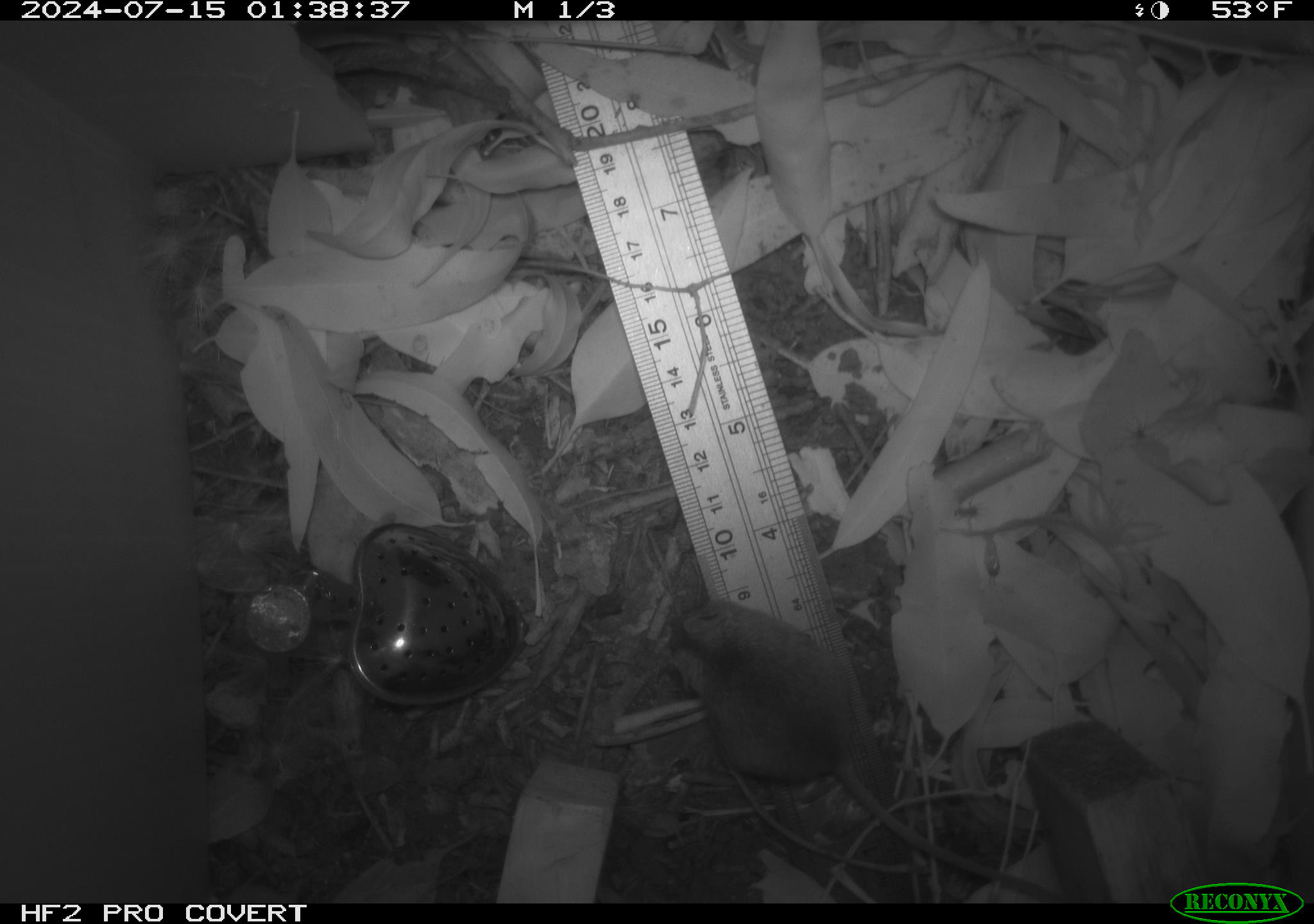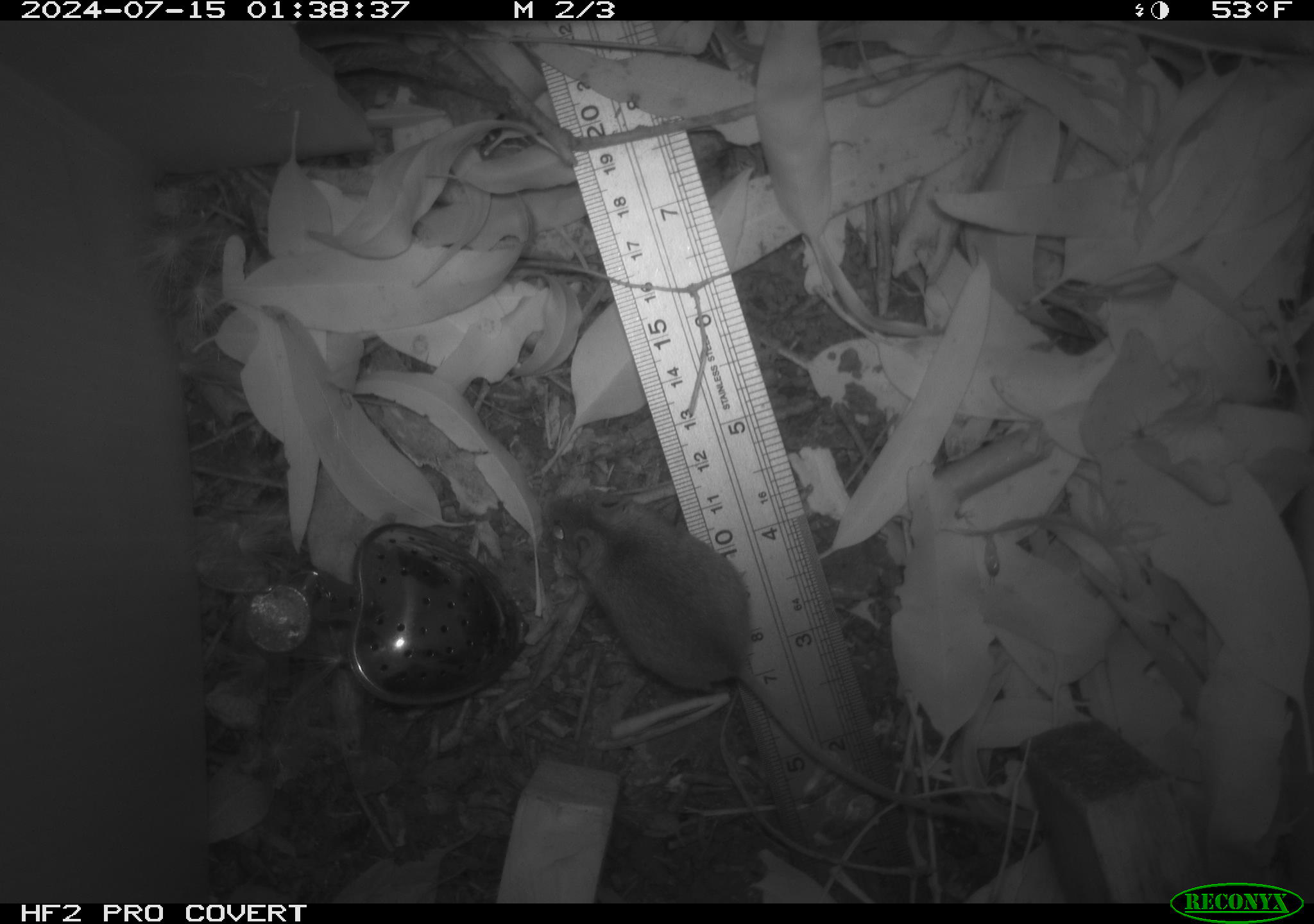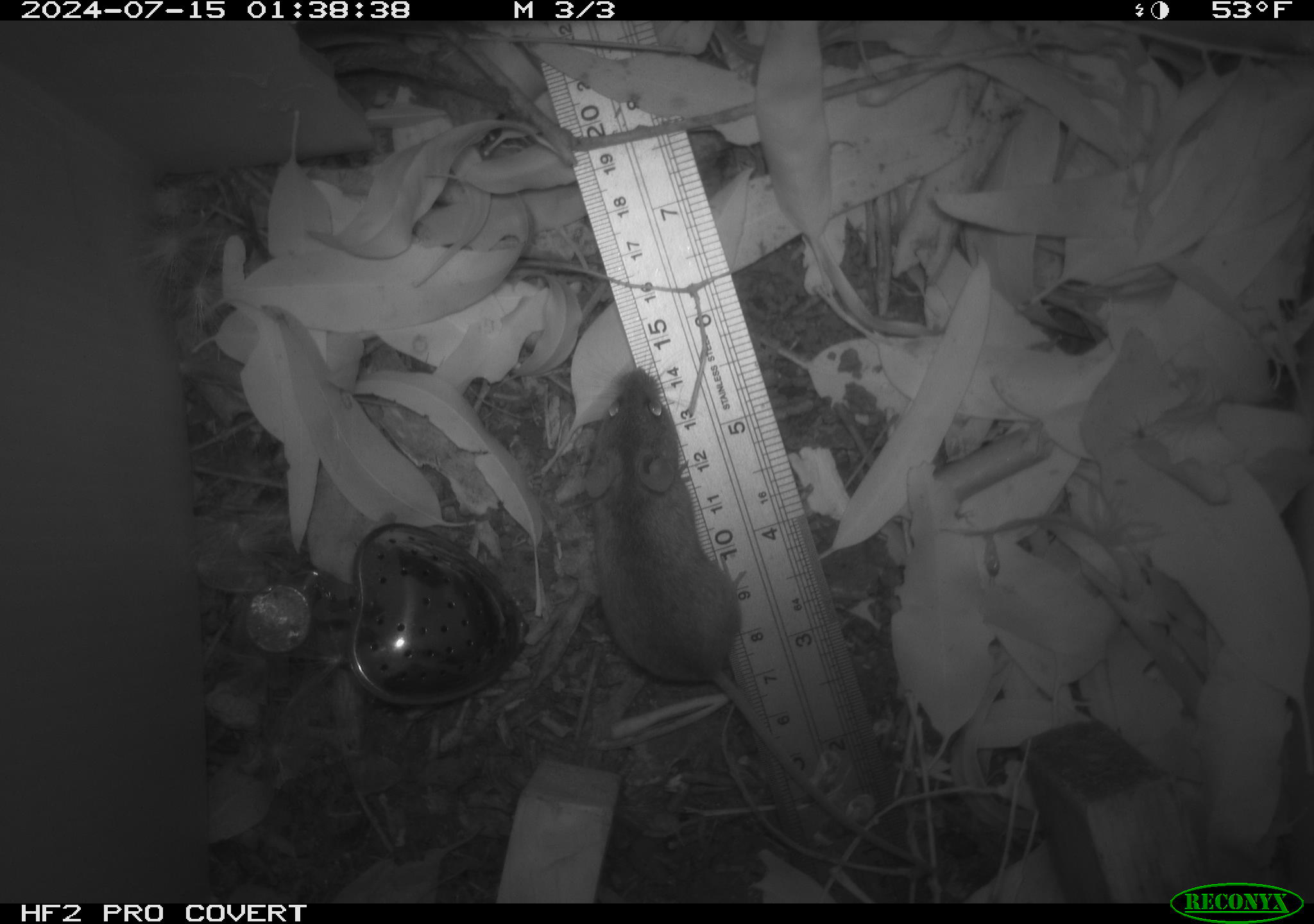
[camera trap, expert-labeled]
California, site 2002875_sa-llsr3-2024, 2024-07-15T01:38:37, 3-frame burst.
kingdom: Animalia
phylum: Chordata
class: Mammalia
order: Rodentia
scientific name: Rodentia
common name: mouse species